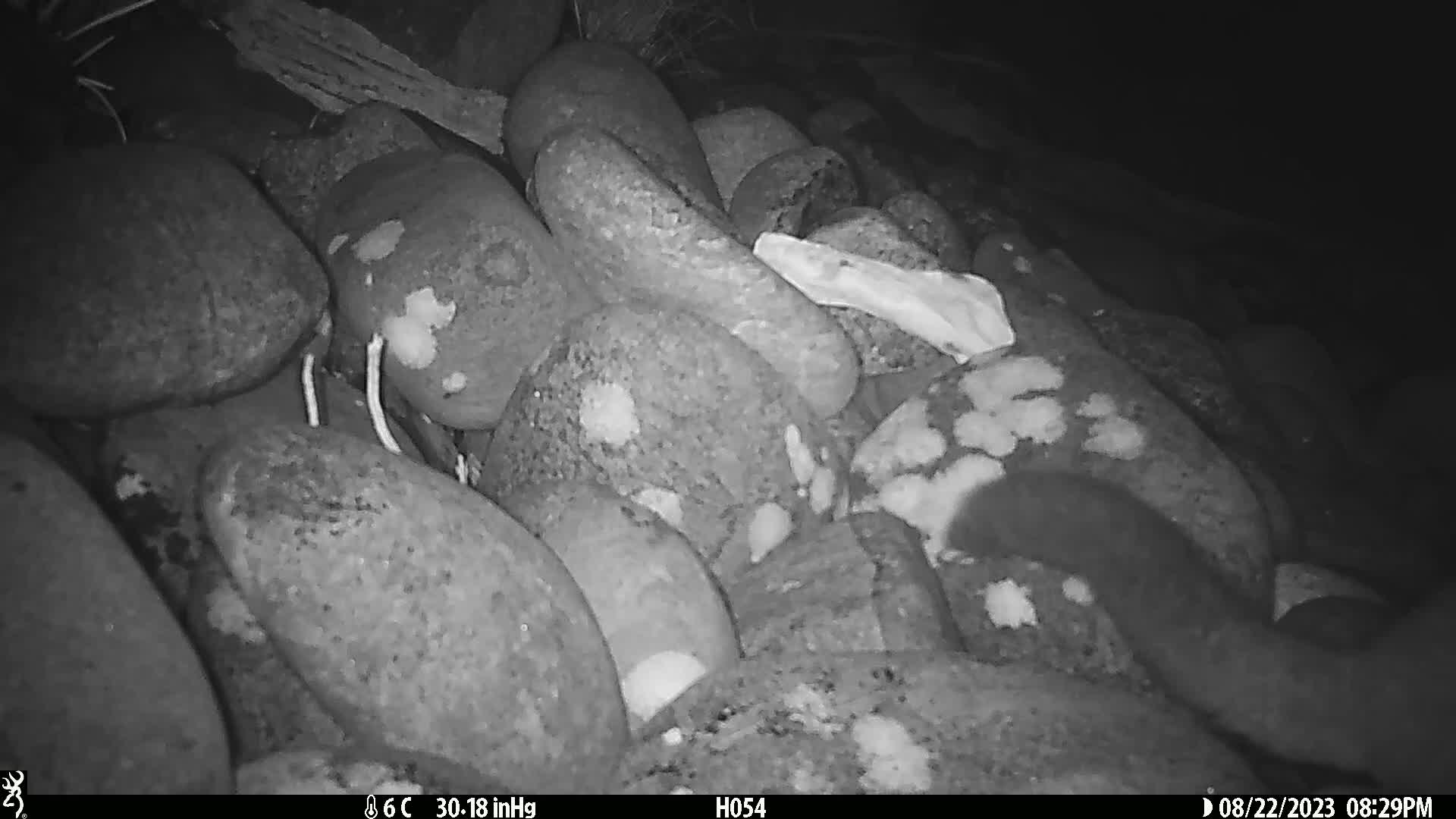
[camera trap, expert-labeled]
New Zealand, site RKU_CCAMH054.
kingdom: Animalia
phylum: Chordata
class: Mammalia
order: Diprotodontia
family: Phalangeridae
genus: Trichosurus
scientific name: Trichosurus vulpecula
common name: common brushtail possum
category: possum